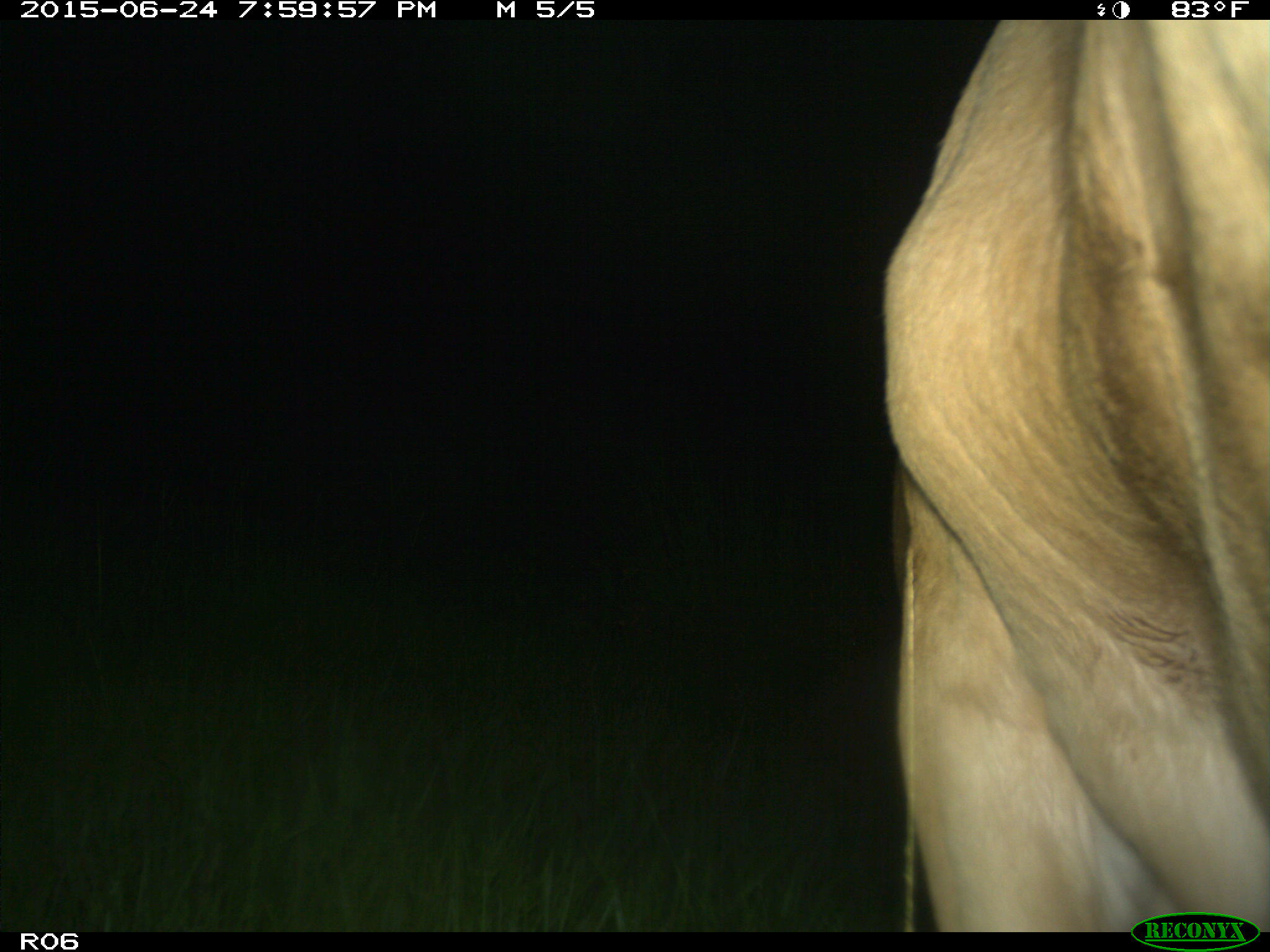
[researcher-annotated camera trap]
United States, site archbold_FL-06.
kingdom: Animalia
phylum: Chordata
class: Mammalia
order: Artiodactyla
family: Bovidae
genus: Bos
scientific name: Bos taurus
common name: domestic cow